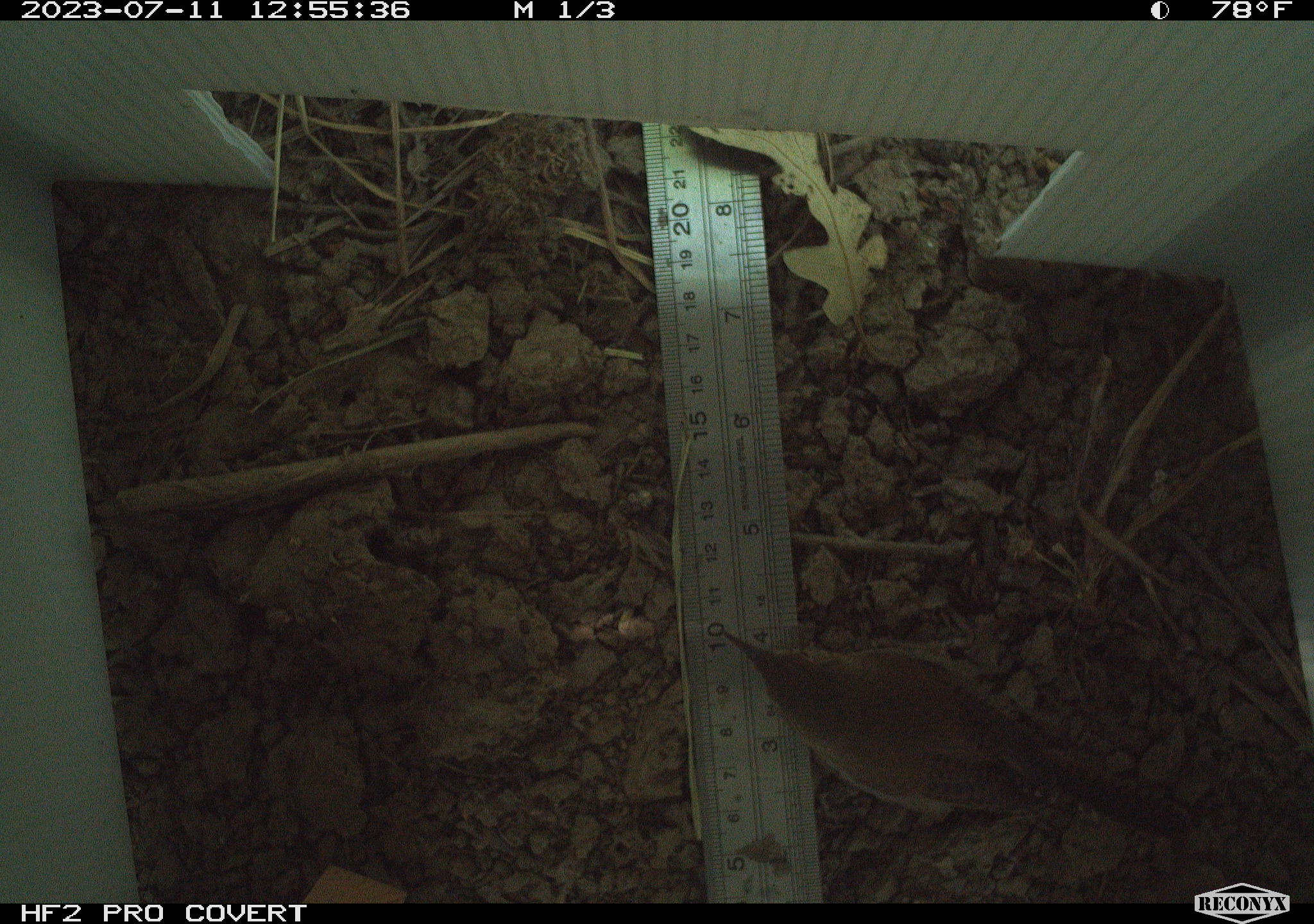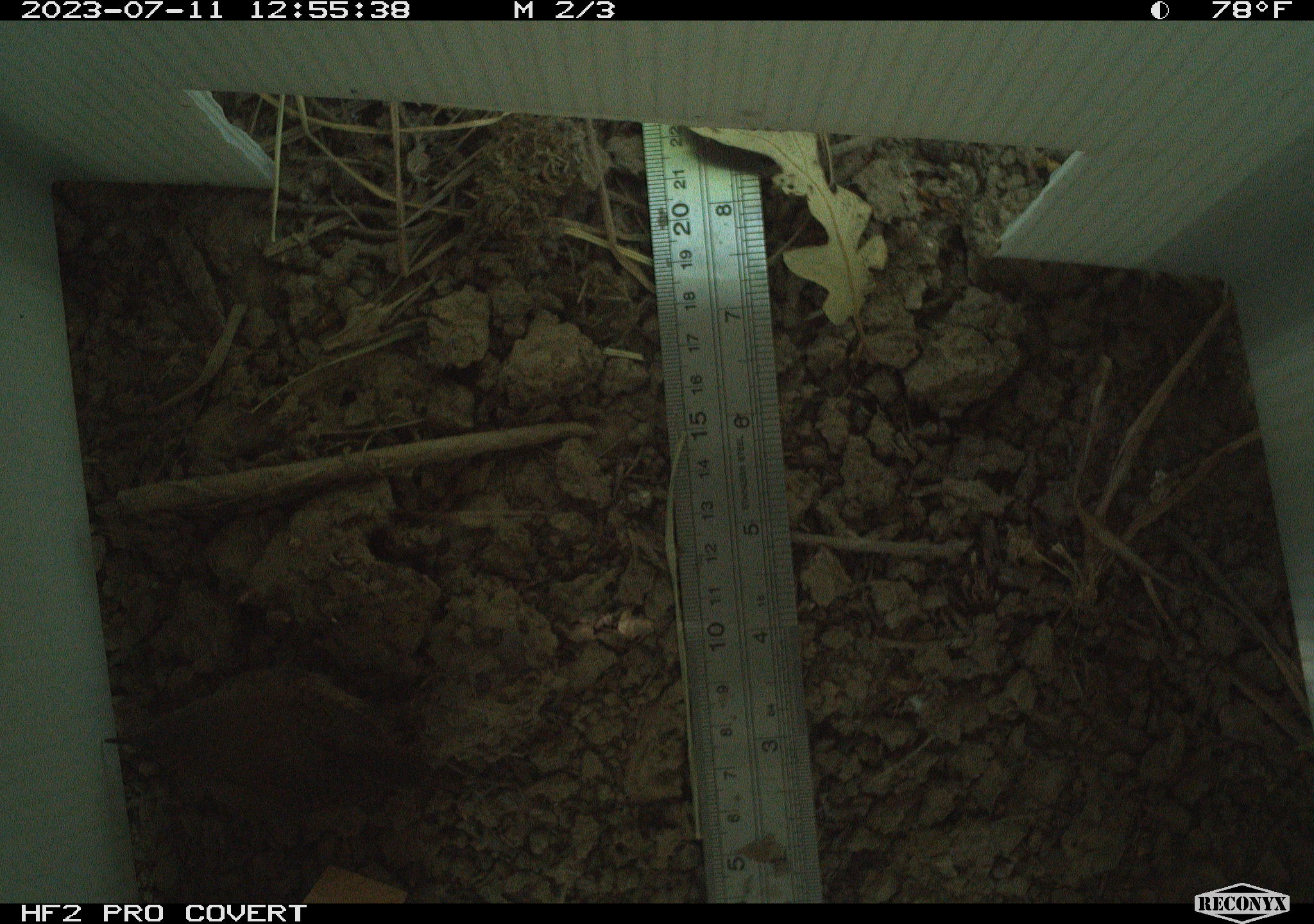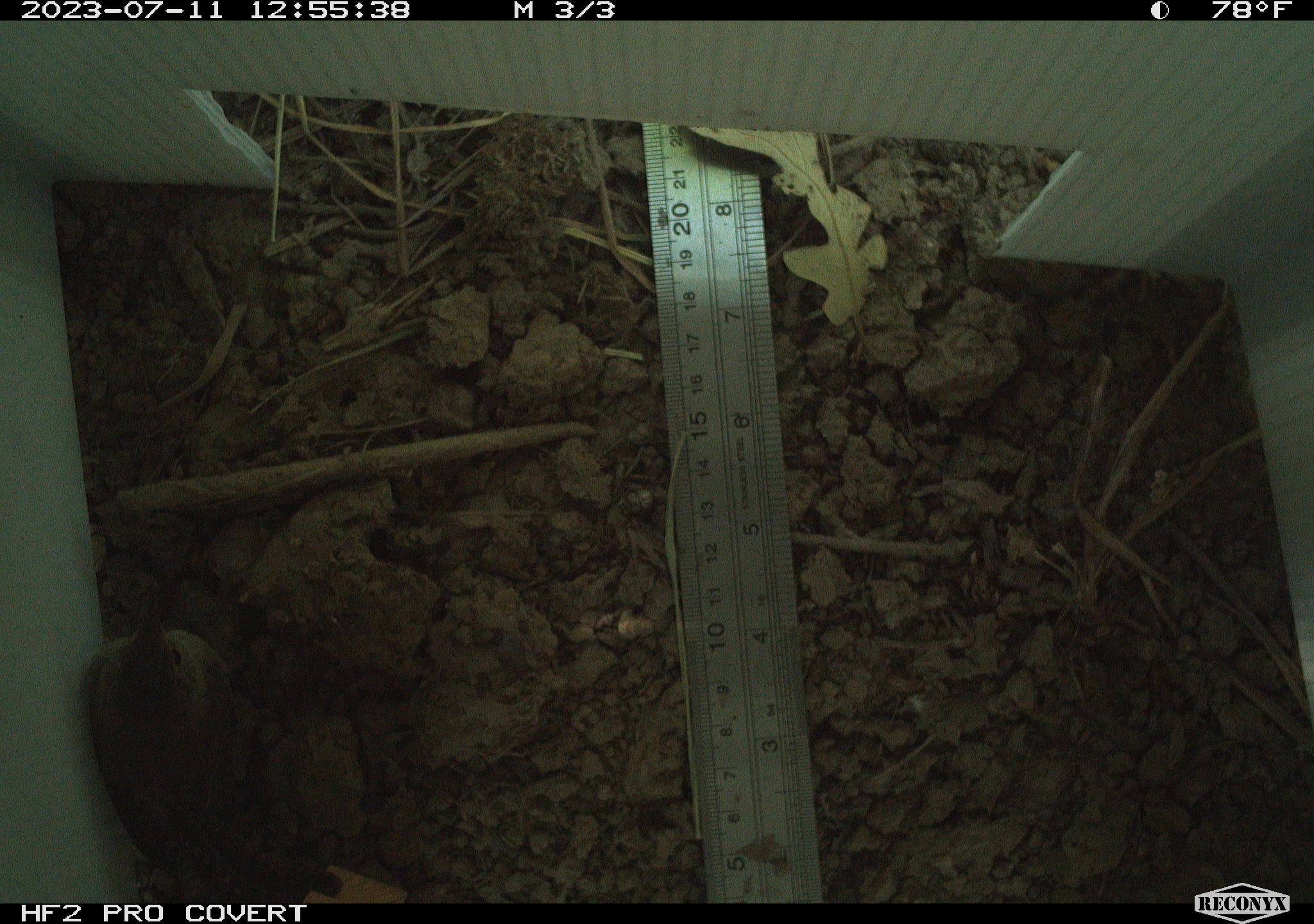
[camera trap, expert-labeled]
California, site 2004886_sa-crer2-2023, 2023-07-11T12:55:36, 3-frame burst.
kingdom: Animalia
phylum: Chordata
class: Aves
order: Passeriformes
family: Troglodytidae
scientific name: Troglodytidae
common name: wren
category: troglodytidae family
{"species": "troglodytidae family (wren) (Troglodytidae)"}